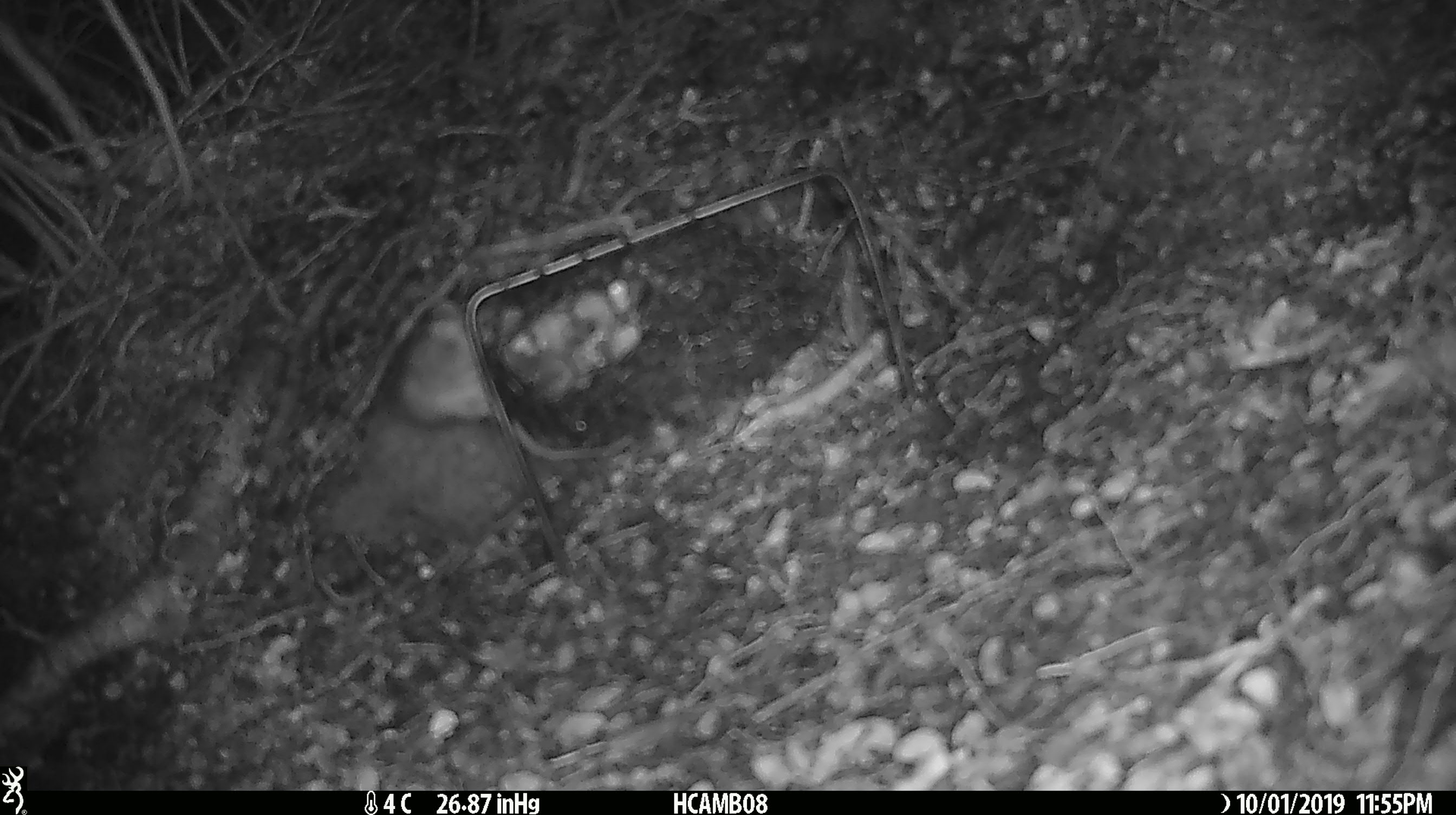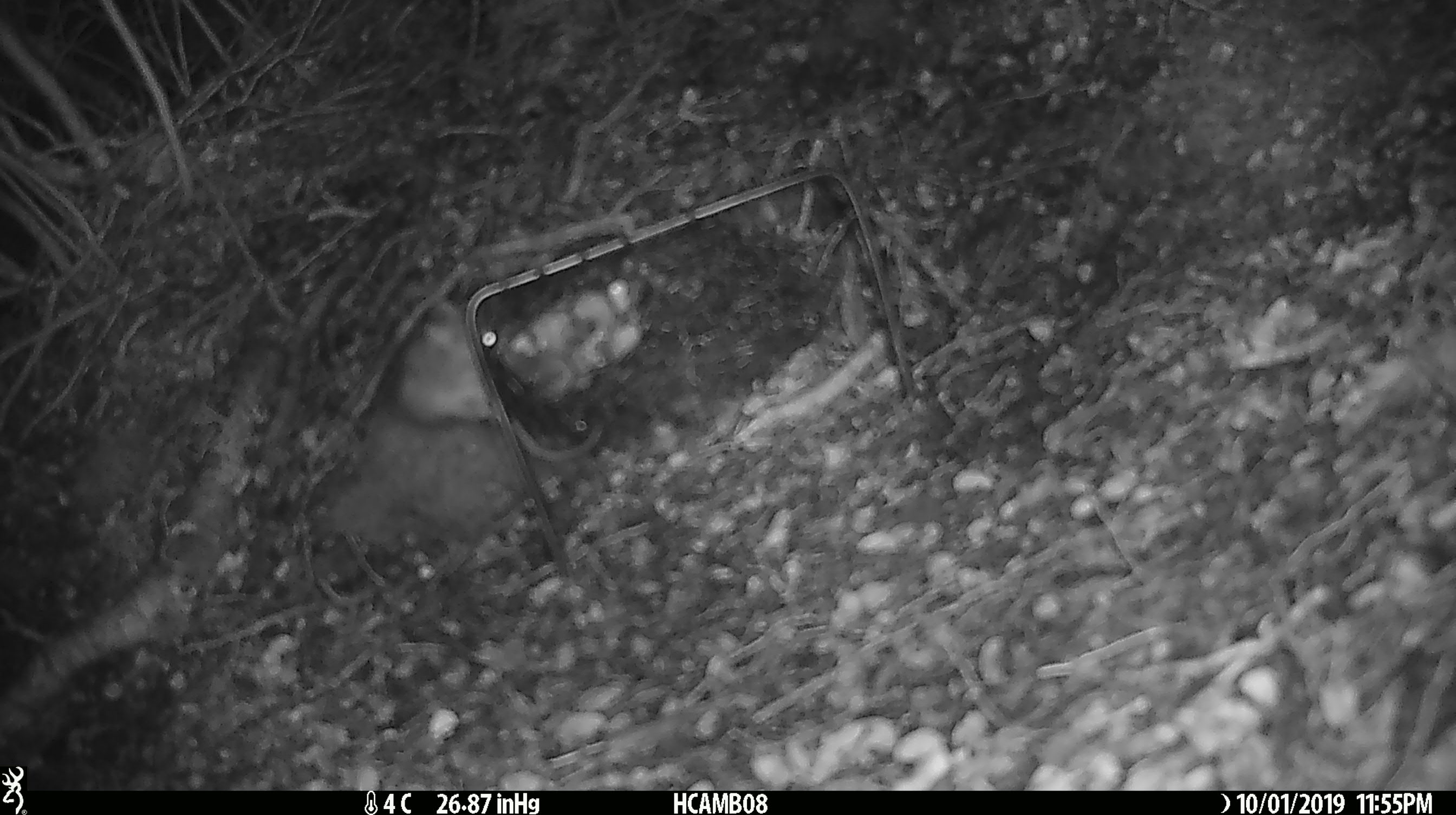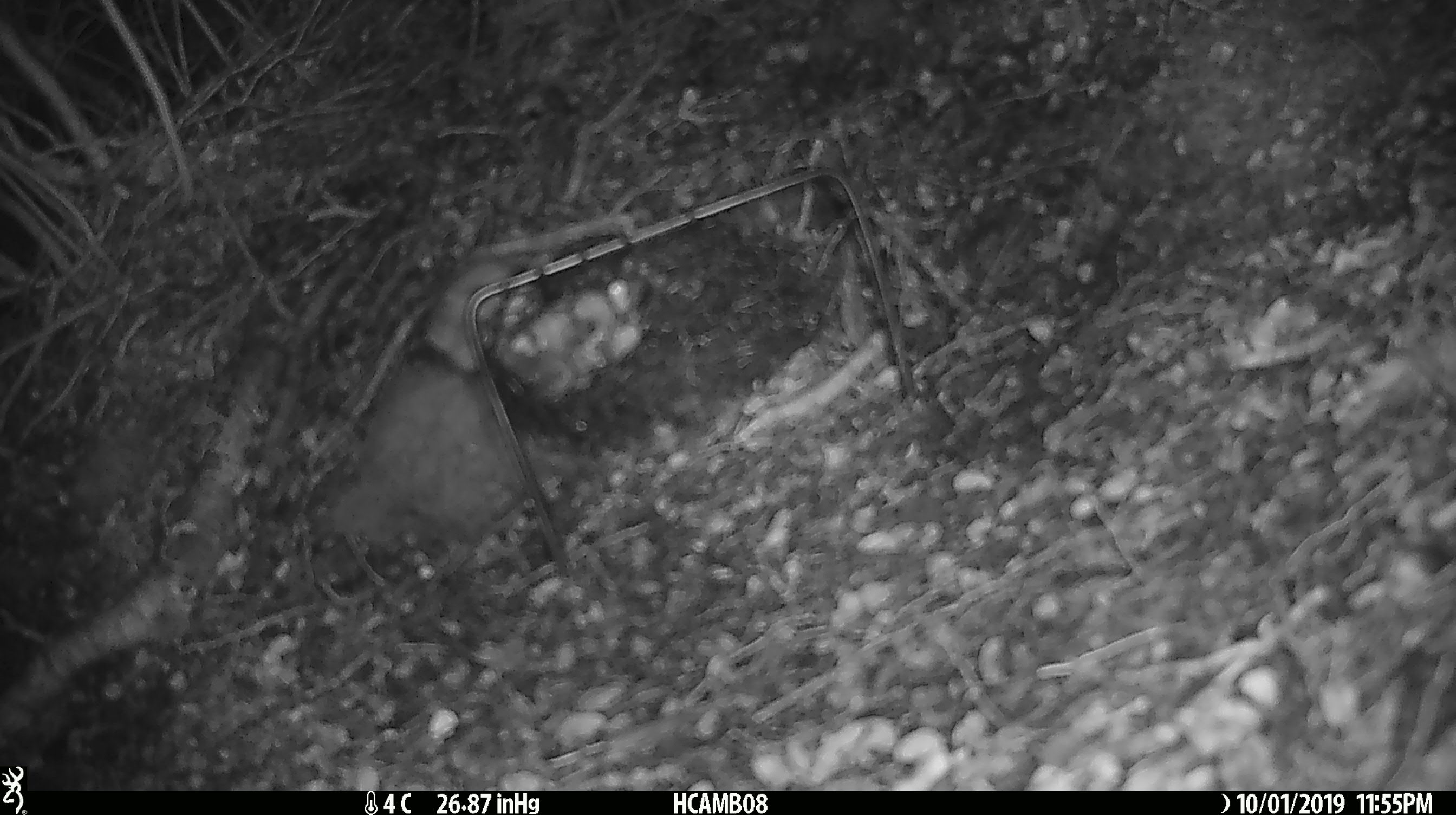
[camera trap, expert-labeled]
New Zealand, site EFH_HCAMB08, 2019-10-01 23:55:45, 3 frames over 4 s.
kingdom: Animalia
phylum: Chordata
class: Mammalia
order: Rodentia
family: Muridae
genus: Mus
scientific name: Mus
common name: mouse